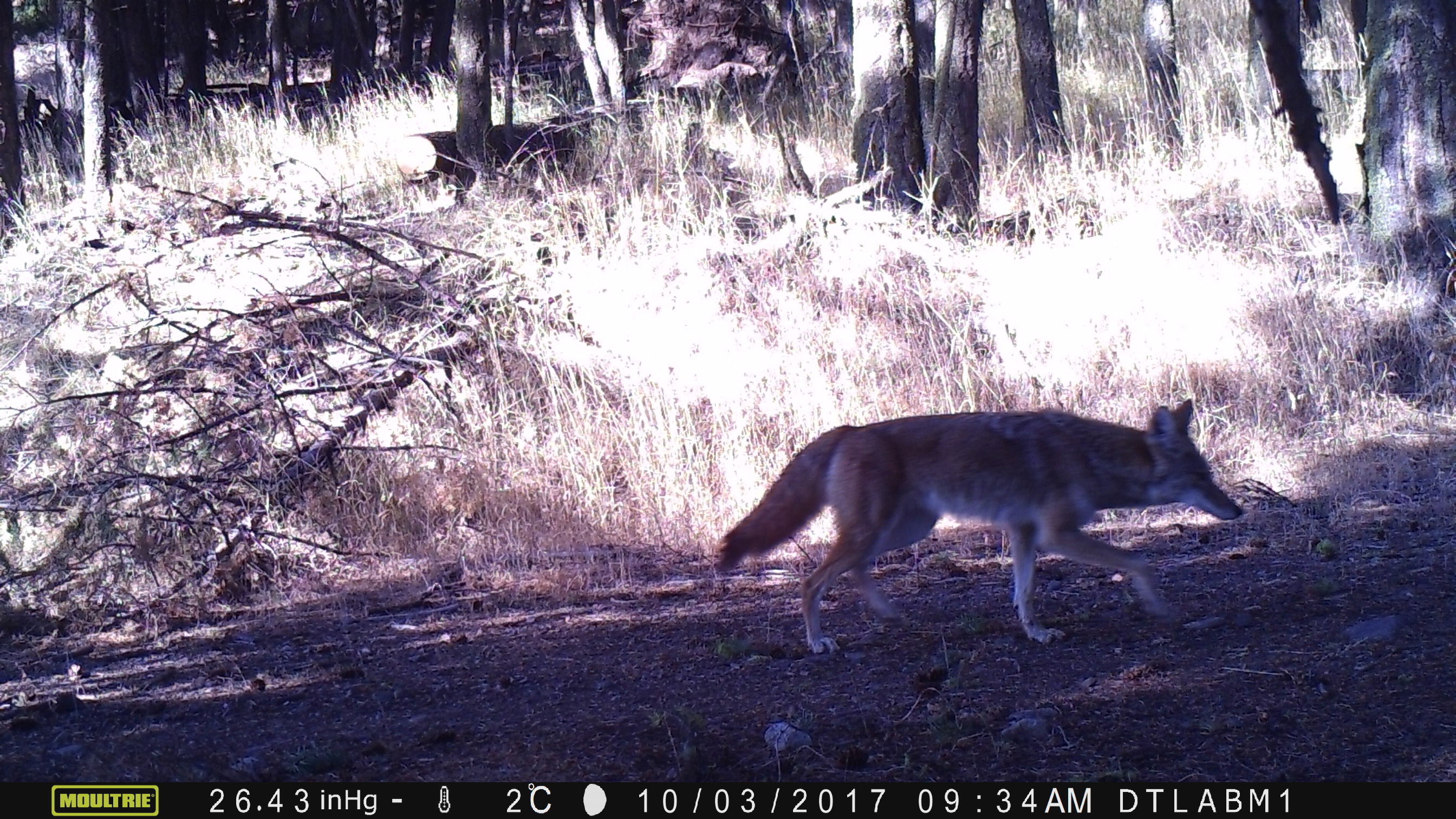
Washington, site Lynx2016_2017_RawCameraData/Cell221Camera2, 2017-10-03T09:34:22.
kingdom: Animalia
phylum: Chordata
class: Mammalia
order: Carnivora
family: Canidae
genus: Canis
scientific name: Canis latrans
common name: coyote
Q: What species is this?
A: Canis latrans (coyote).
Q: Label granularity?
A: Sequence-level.